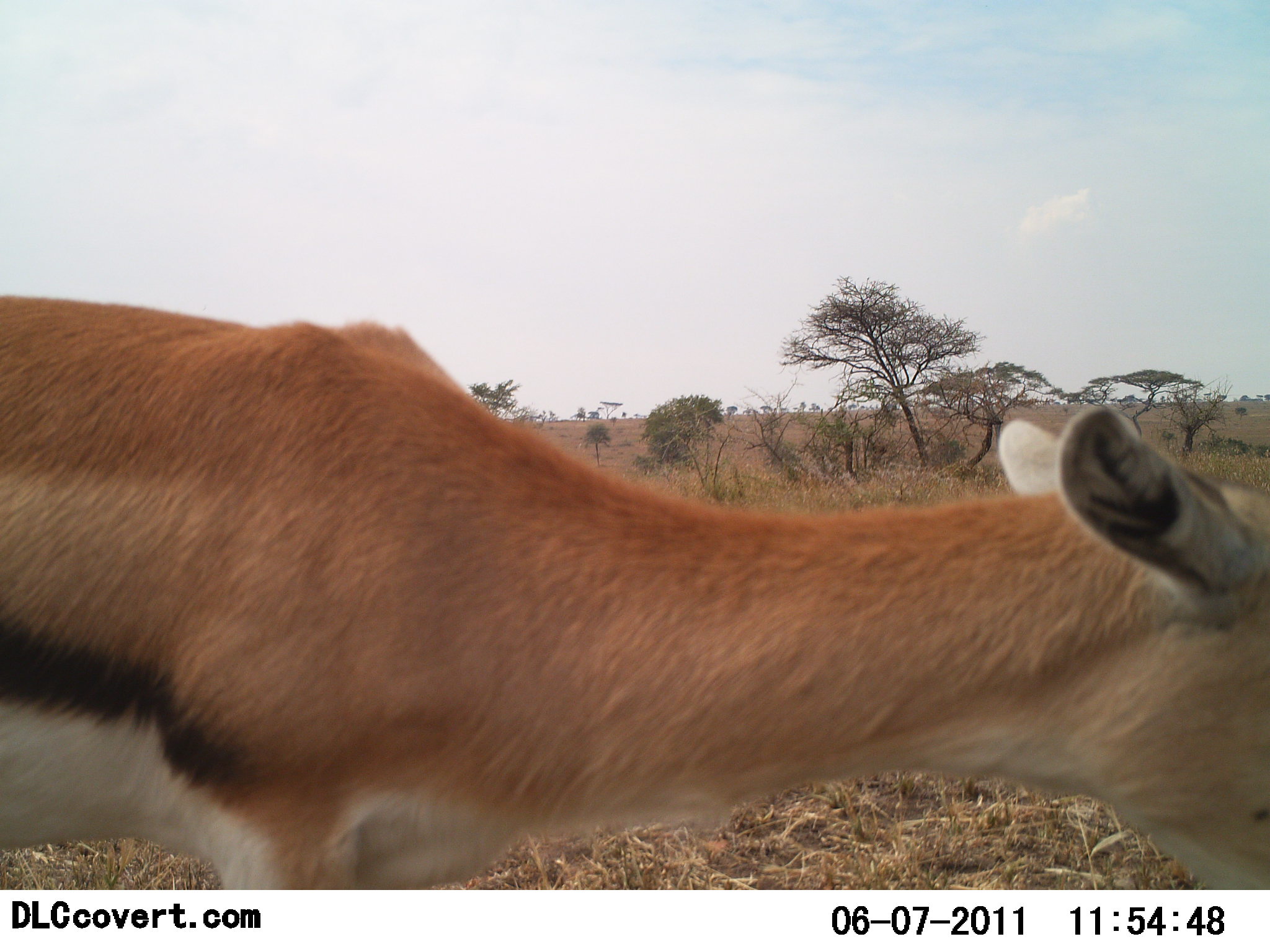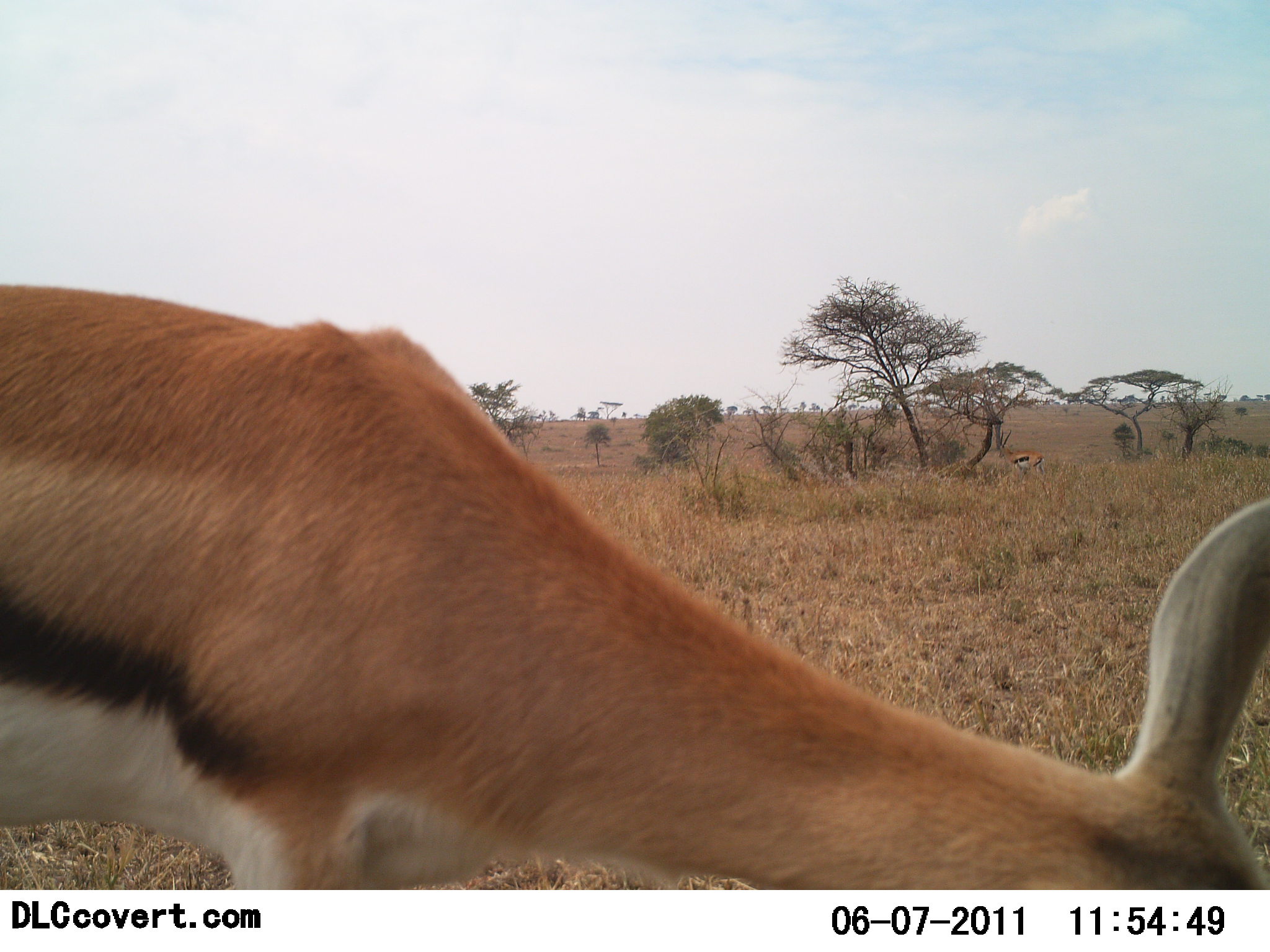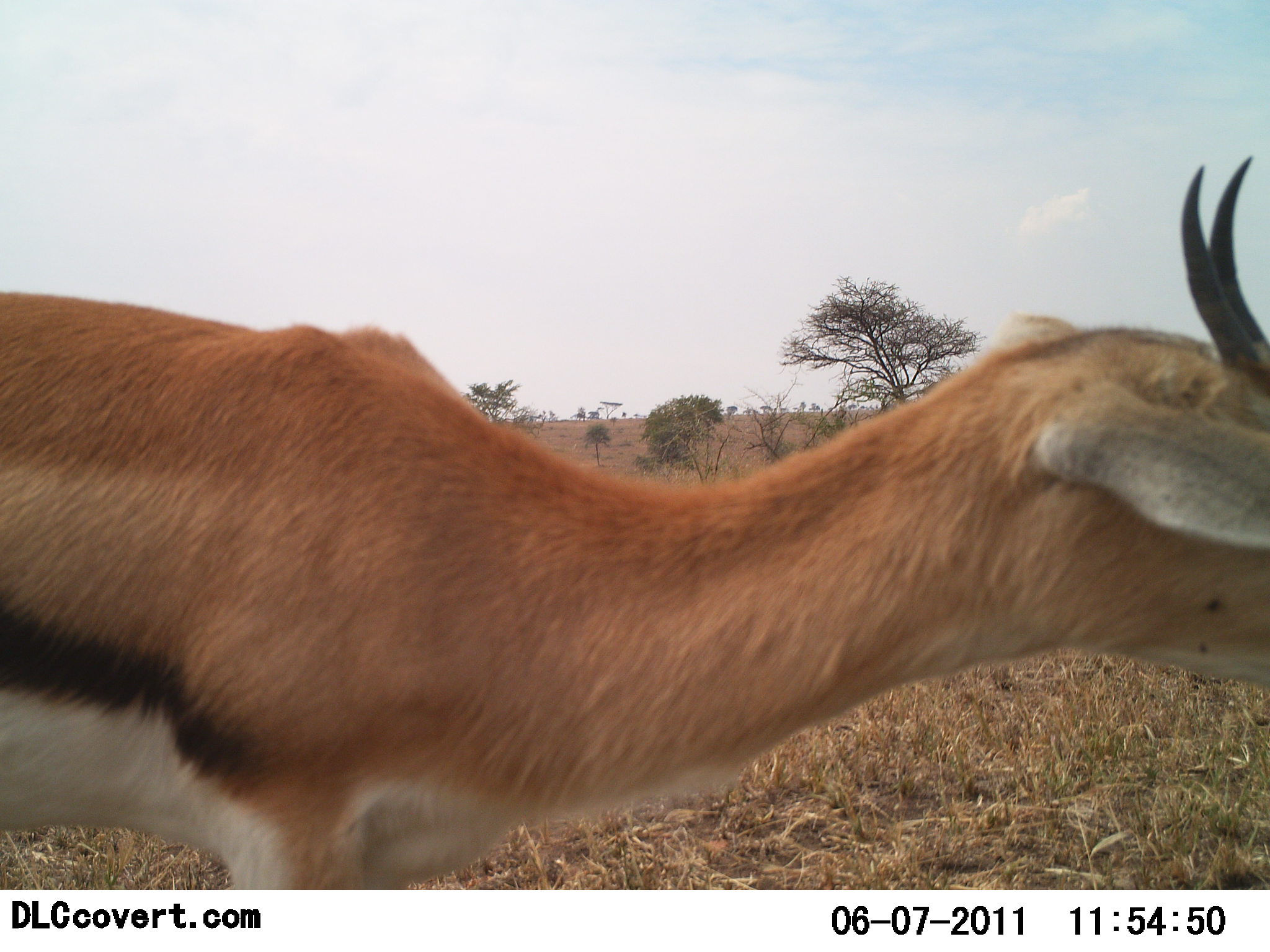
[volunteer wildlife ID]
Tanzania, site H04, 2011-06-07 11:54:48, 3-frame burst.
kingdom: Animalia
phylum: Chordata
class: Mammalia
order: Artiodactyla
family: Bovidae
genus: Eudorcas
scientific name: Eudorcas thomsonii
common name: thomson's gazelle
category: gazellethomsons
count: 2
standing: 64%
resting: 0%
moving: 0%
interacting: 0%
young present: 0%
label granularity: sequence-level